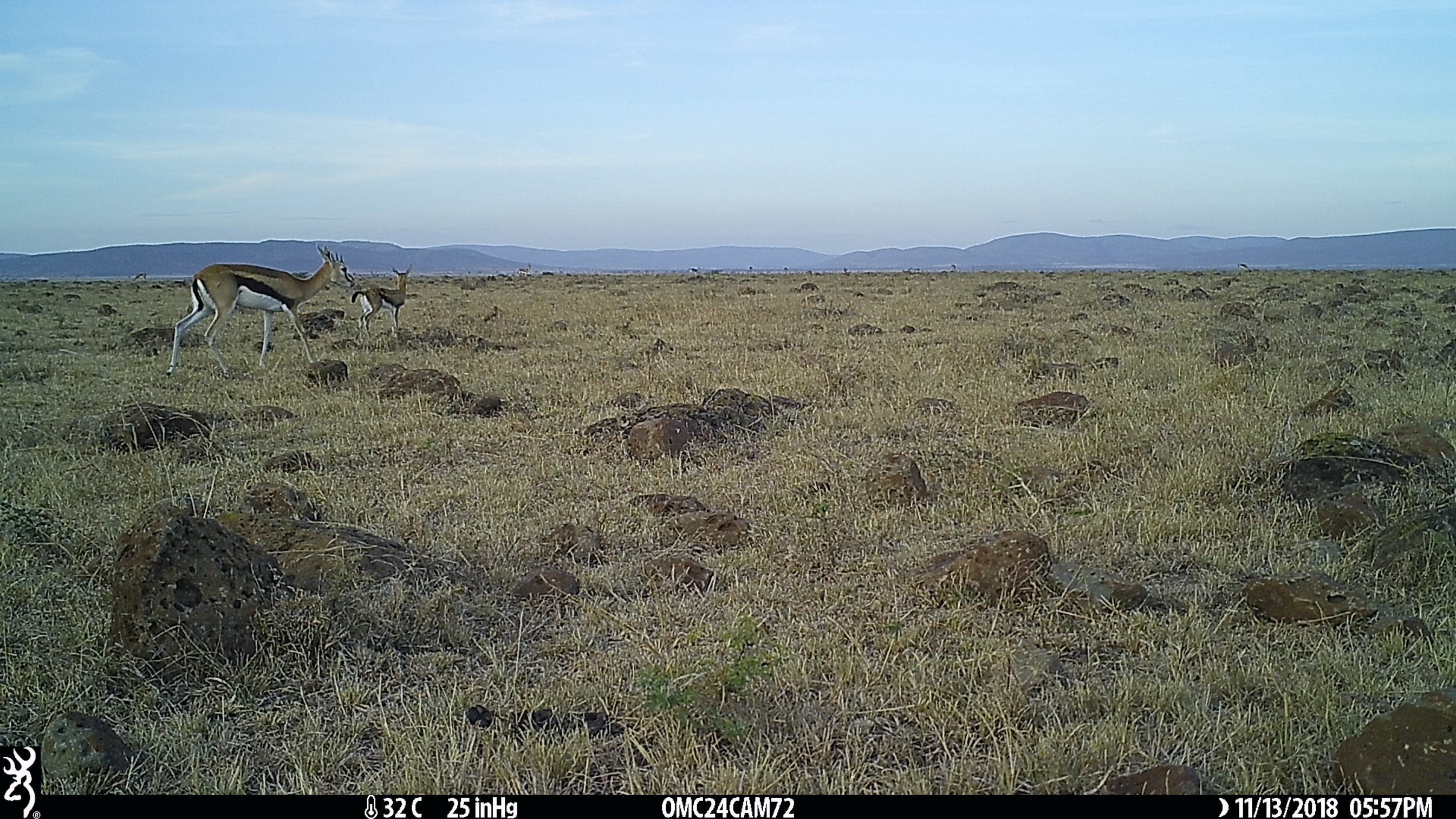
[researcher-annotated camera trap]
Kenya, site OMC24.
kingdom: Animalia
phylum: Chordata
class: Mammalia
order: Artiodactyla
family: Bovidae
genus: Eudorcas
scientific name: Eudorcas thomsonii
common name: thomon's gazelle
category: gazelle thomsons